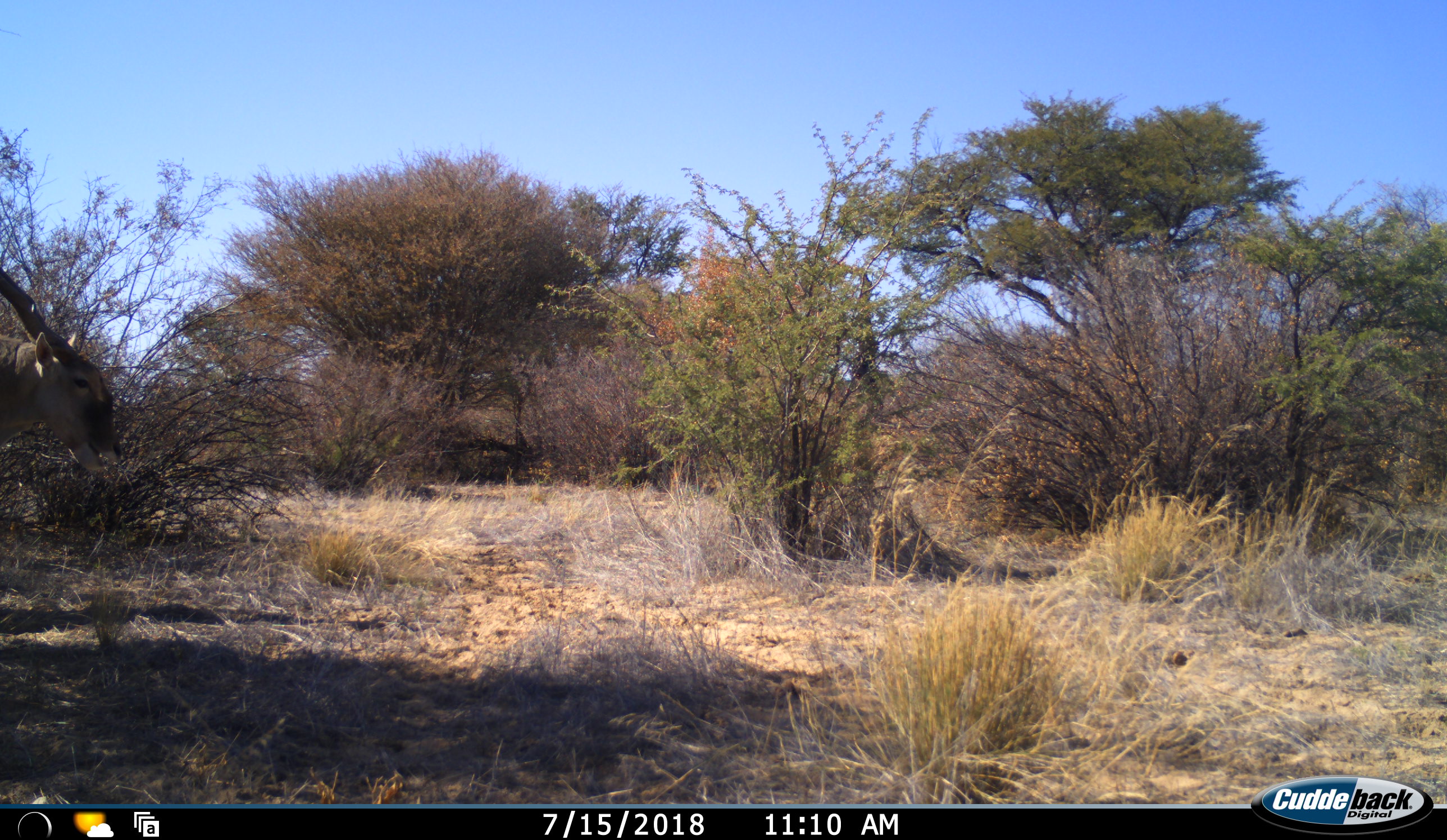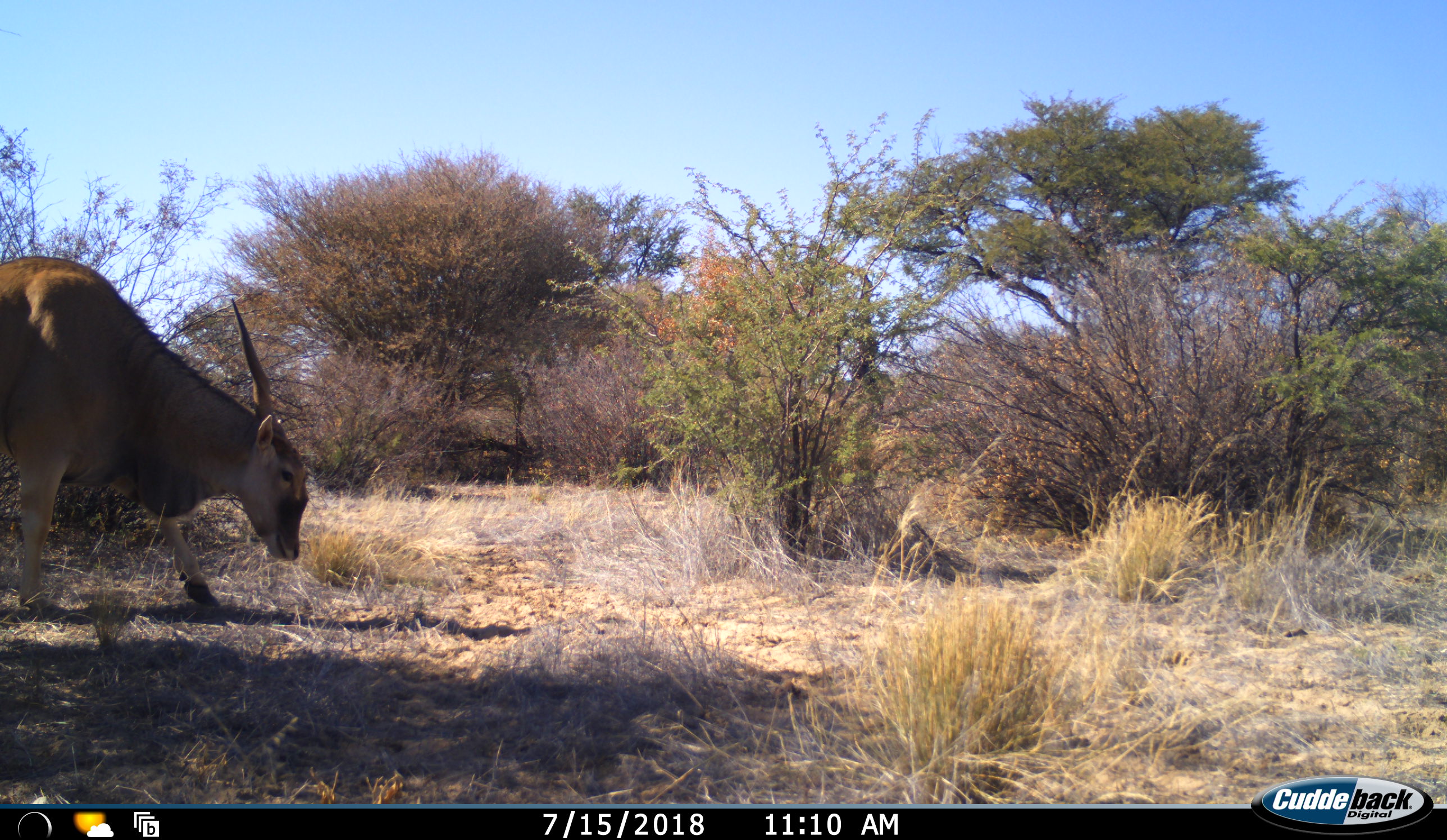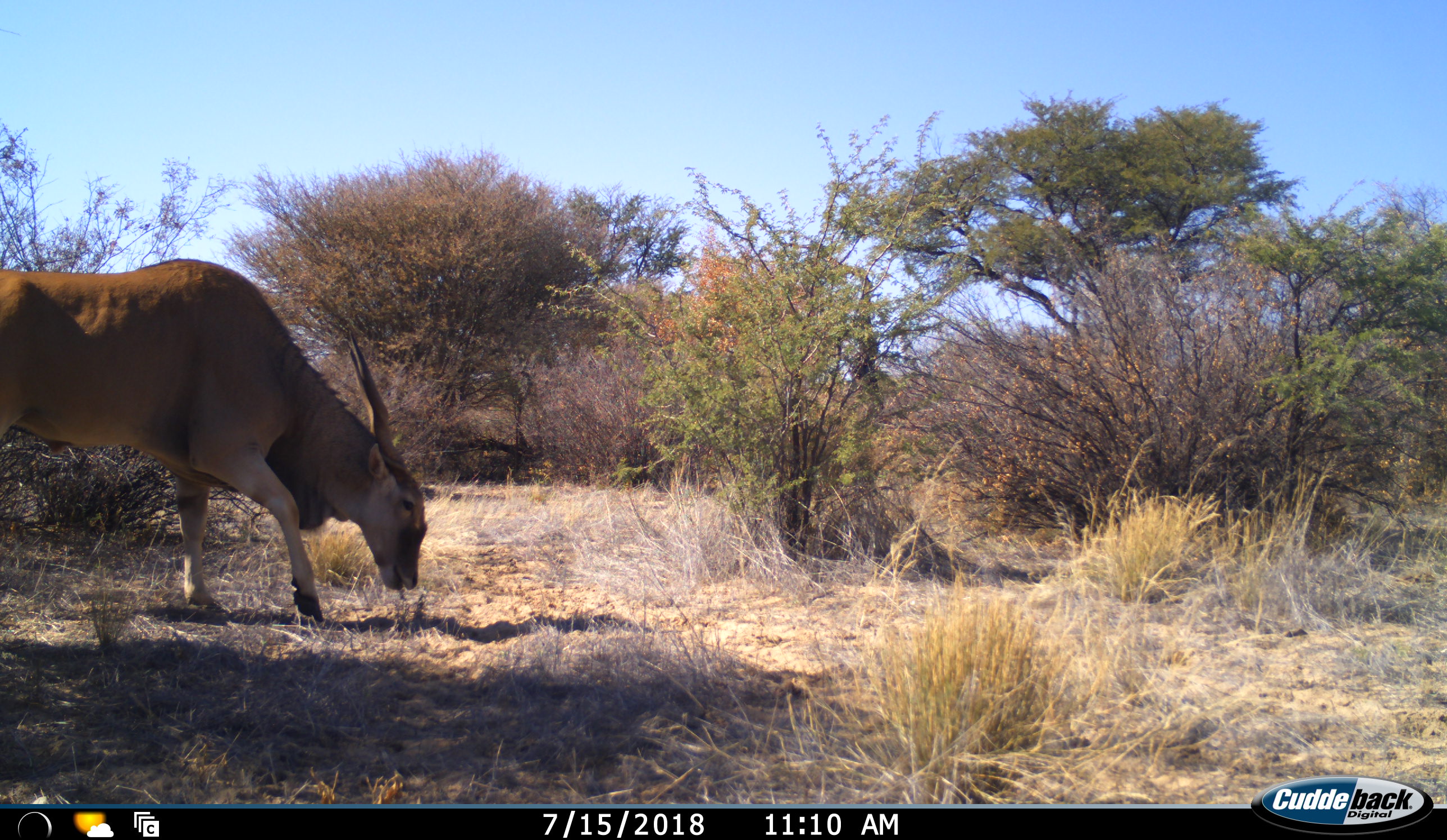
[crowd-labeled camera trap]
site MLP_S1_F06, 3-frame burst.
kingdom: Animalia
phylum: Chordata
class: Mammalia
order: Artiodactyla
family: Bovidae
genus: Tragelaphus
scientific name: Tragelaphus oryx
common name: eland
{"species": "eland (Tragelaphus oryx)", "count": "1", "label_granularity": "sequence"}